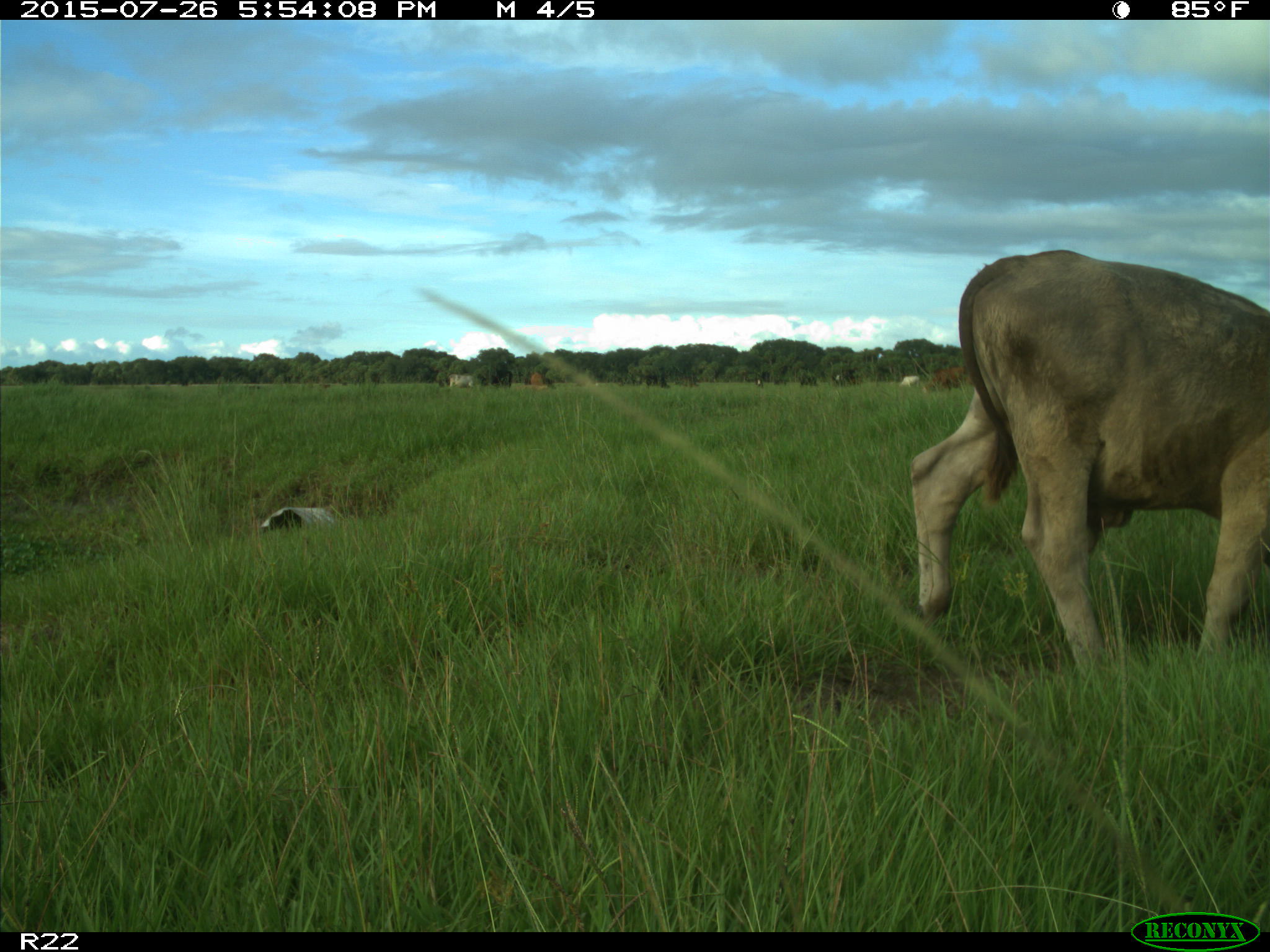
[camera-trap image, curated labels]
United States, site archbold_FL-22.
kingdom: Animalia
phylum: Chordata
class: Mammalia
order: Artiodactyla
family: Bovidae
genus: Bos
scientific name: Bos taurus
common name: domestic cow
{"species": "Bos taurus (domestic cow)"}